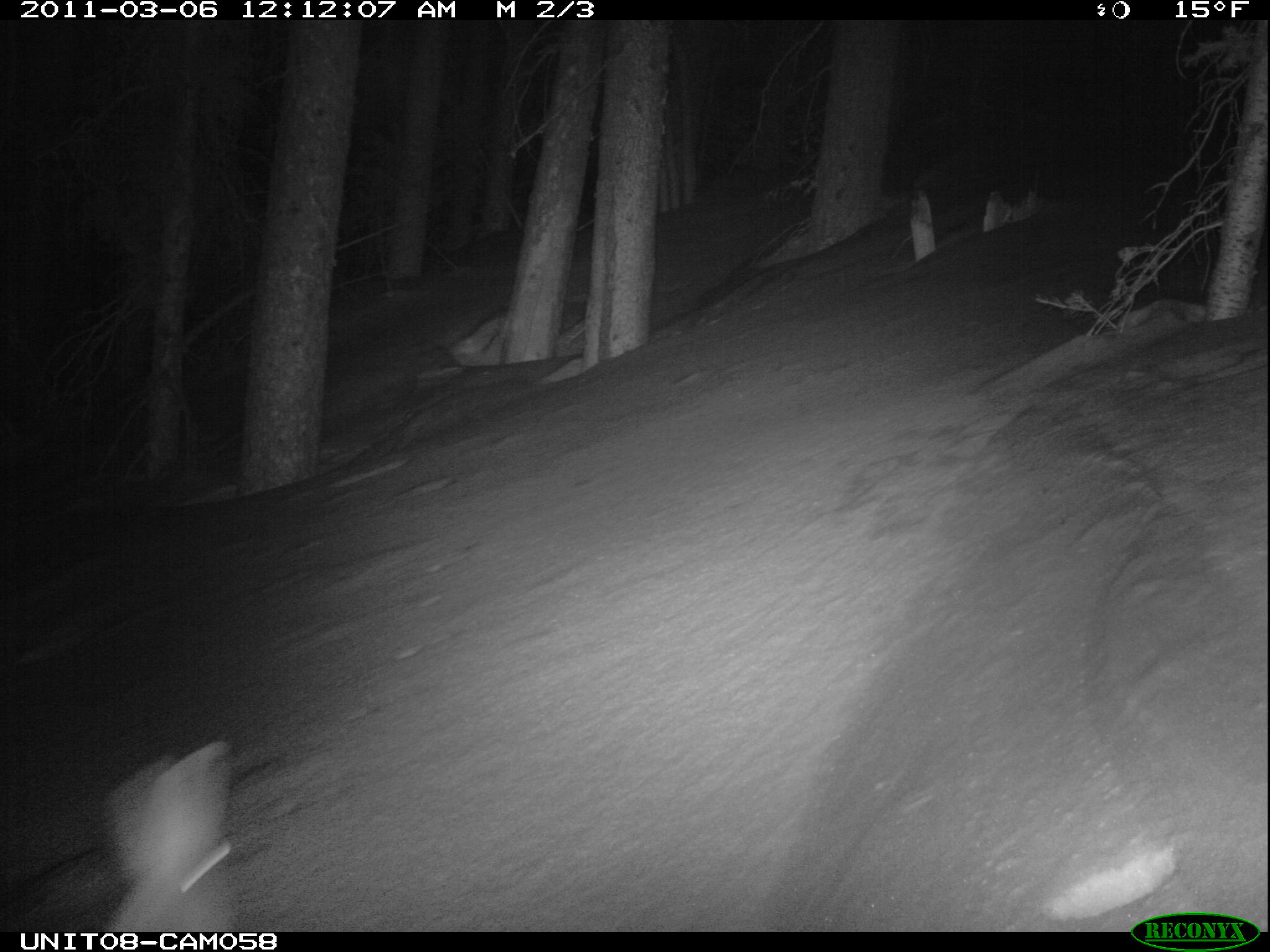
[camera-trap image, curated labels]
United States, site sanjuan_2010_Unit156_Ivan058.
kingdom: Animalia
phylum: Chordata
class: Mammalia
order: Lagomorpha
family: Leporidae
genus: Lepus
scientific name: Lepus americanus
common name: snowshoe hare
Lepus americanus (snowshoe hare).